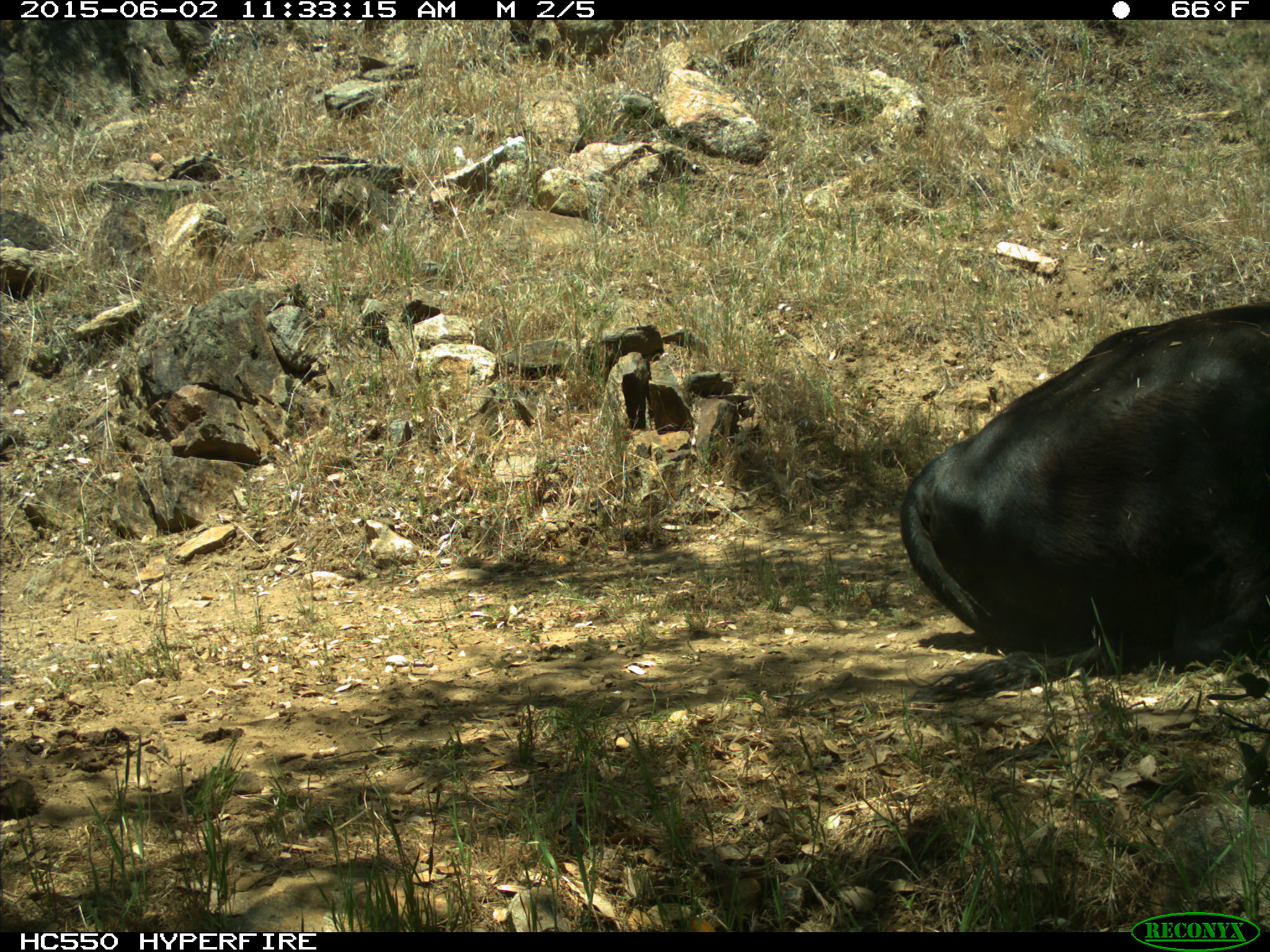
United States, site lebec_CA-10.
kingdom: Animalia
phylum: Chordata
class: Mammalia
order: Artiodactyla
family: Bovidae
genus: Bos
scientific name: Bos taurus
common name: domestic cow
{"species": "Bos taurus (domestic cow)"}